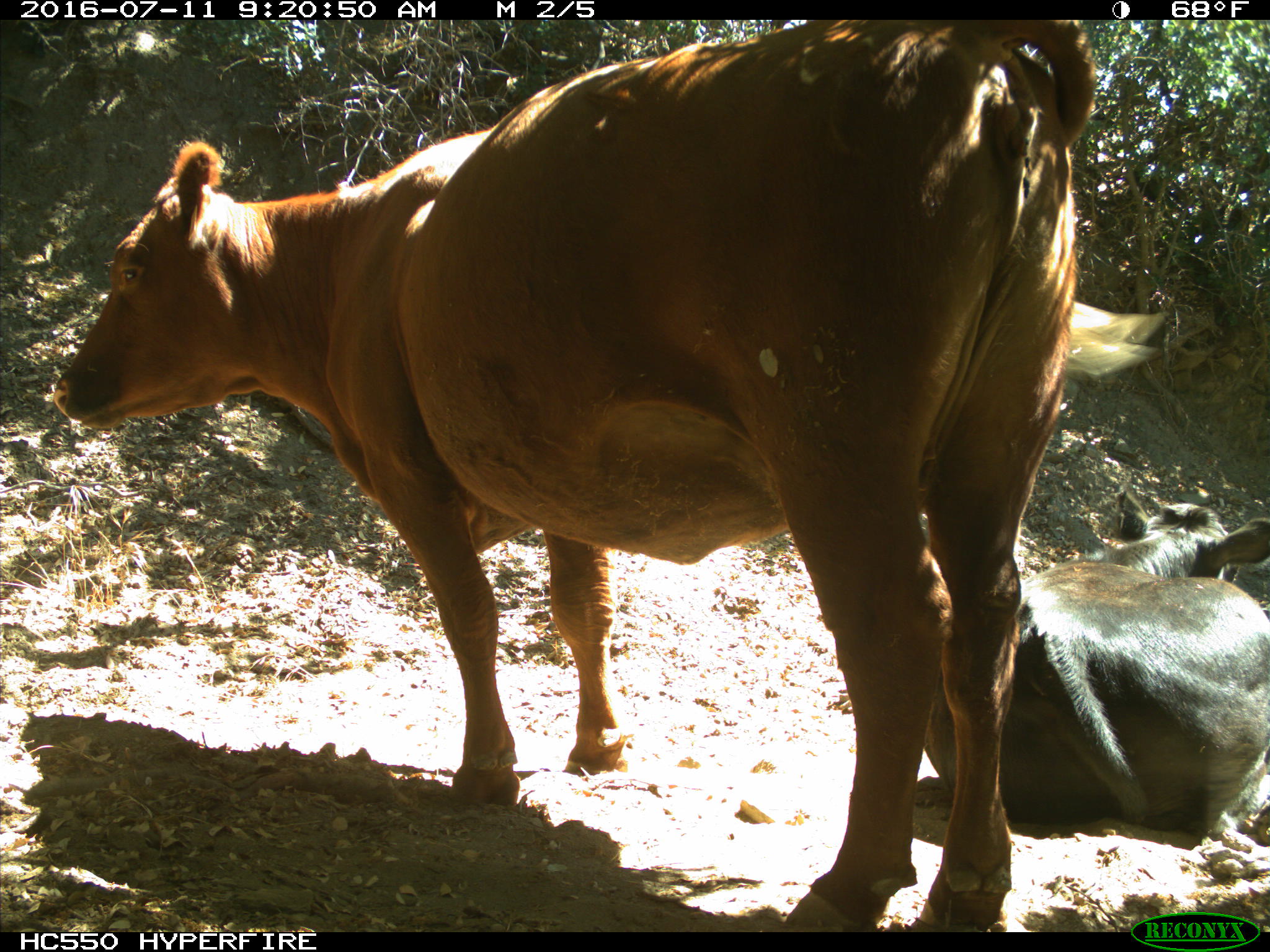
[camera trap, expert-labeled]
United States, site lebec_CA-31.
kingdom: Animalia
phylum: Chordata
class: Mammalia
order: Artiodactyla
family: Bovidae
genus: Bos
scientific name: Bos taurus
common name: domestic cow